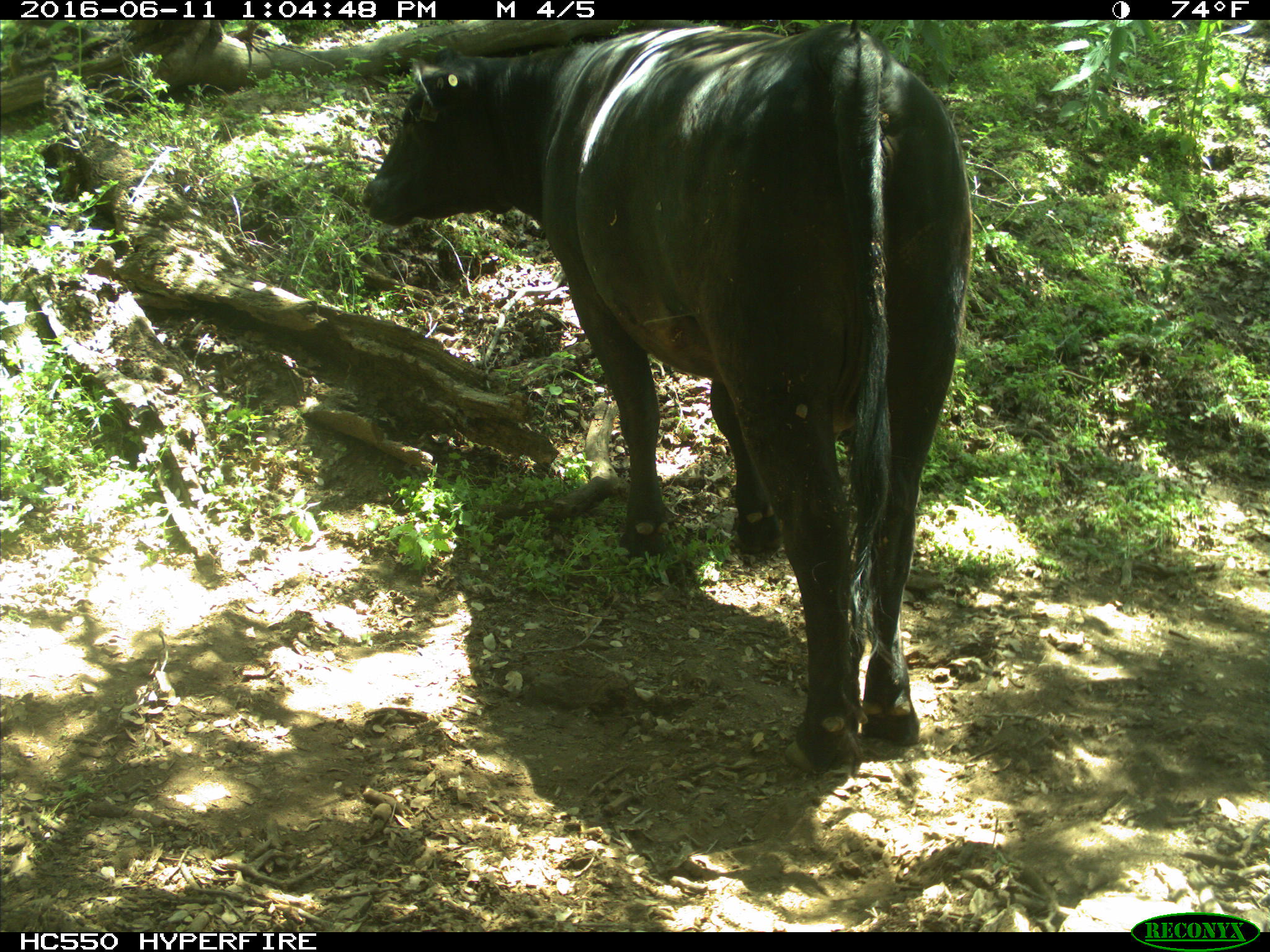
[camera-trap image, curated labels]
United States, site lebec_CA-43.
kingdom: Animalia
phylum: Chordata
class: Mammalia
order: Artiodactyla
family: Bovidae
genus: Bos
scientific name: Bos taurus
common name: domestic cow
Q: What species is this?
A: Bos taurus (domestic cow).